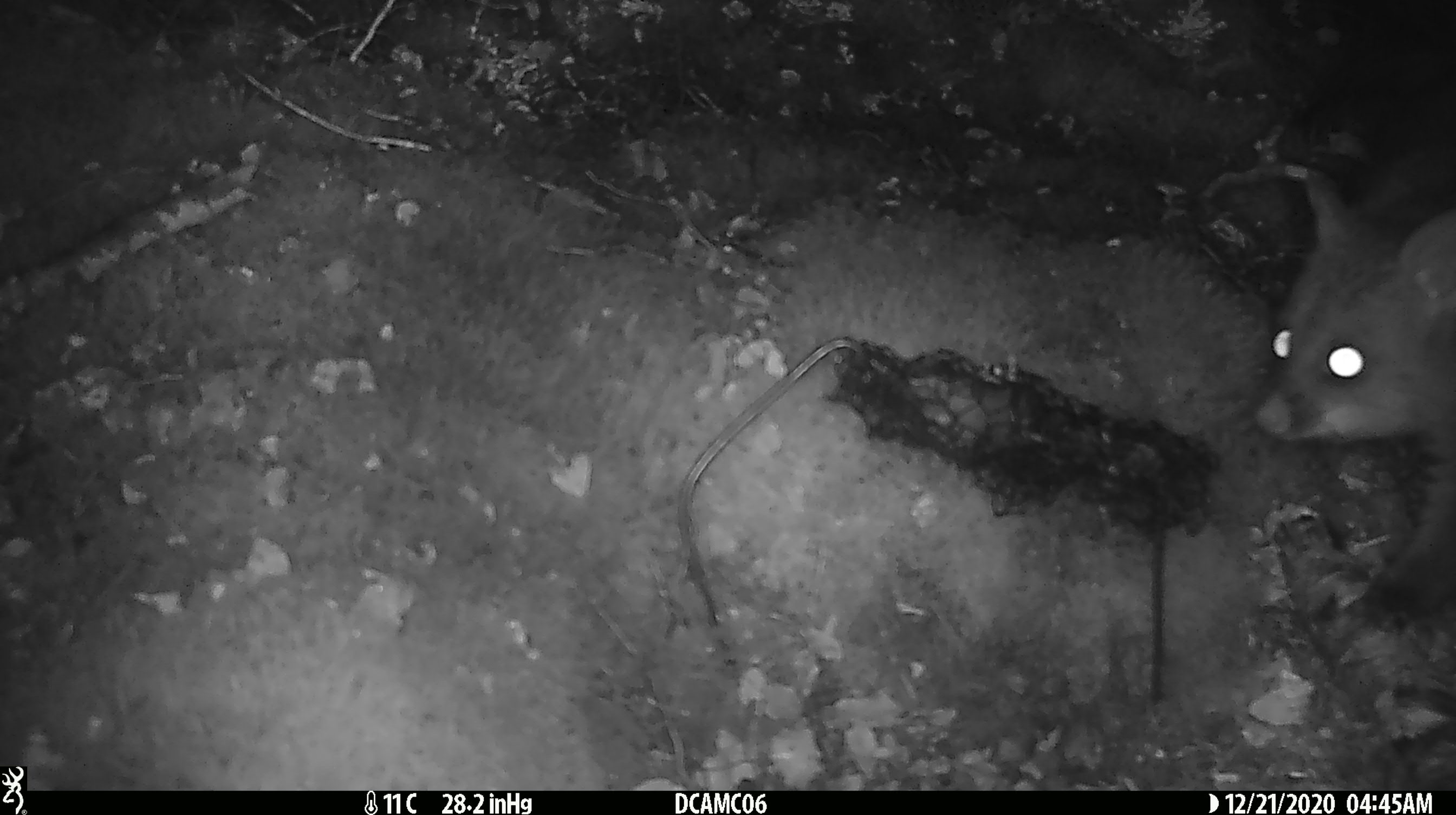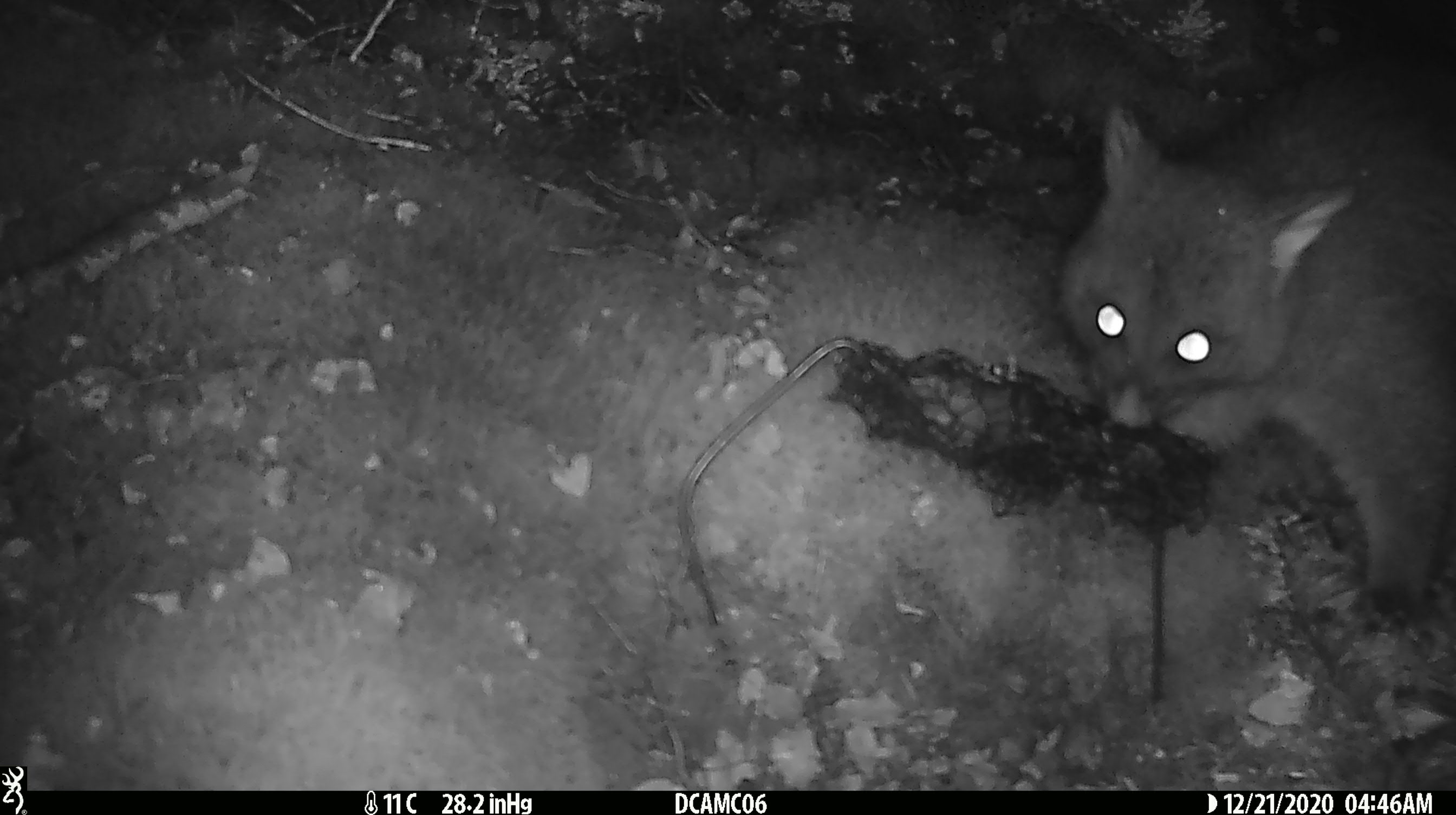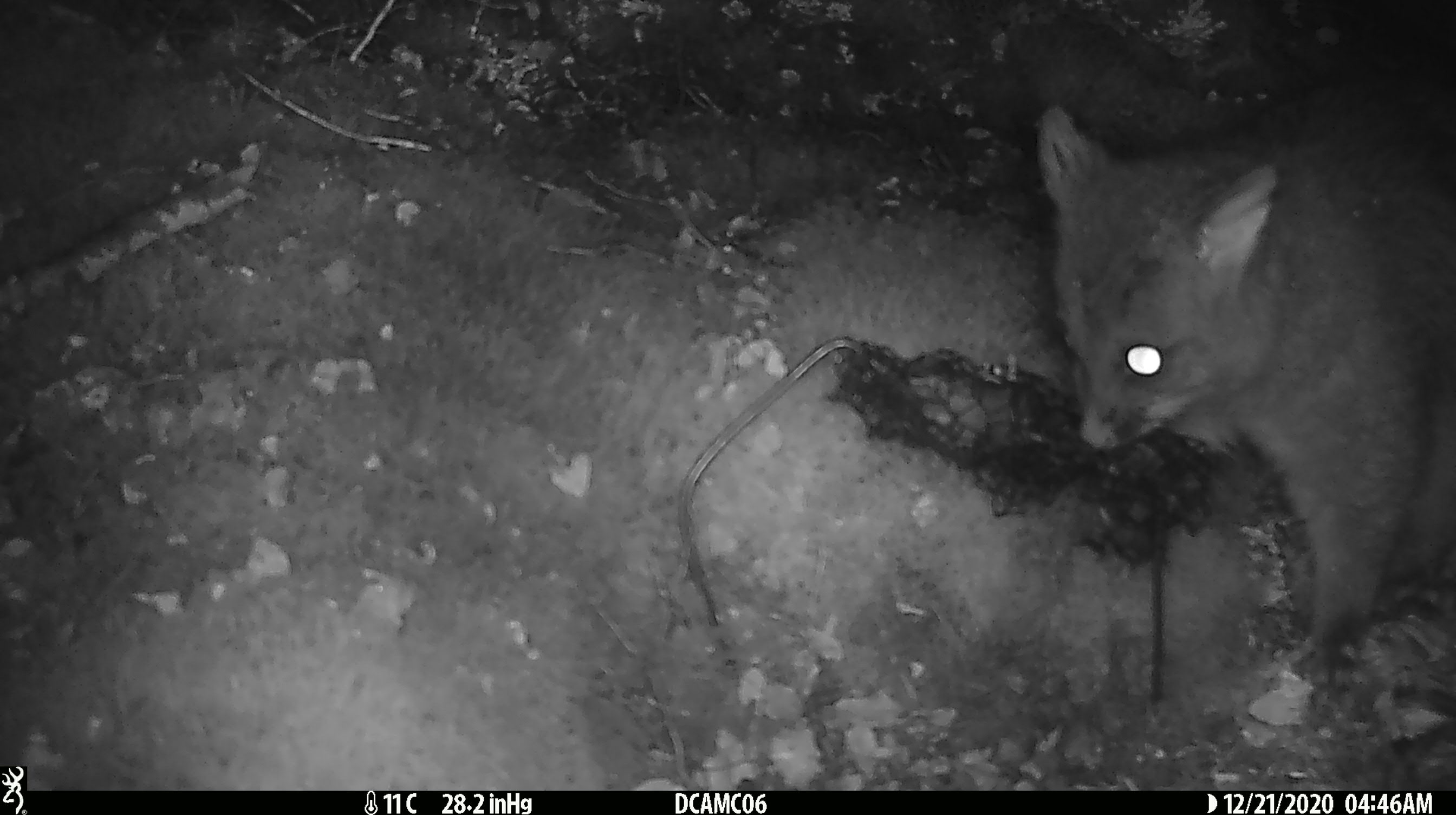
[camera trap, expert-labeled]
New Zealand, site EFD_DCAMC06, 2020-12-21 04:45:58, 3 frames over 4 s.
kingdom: Animalia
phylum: Chordata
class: Mammalia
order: Diprotodontia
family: Phalangeridae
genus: Trichosurus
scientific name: Trichosurus vulpecula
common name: common brushtail possum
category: possum